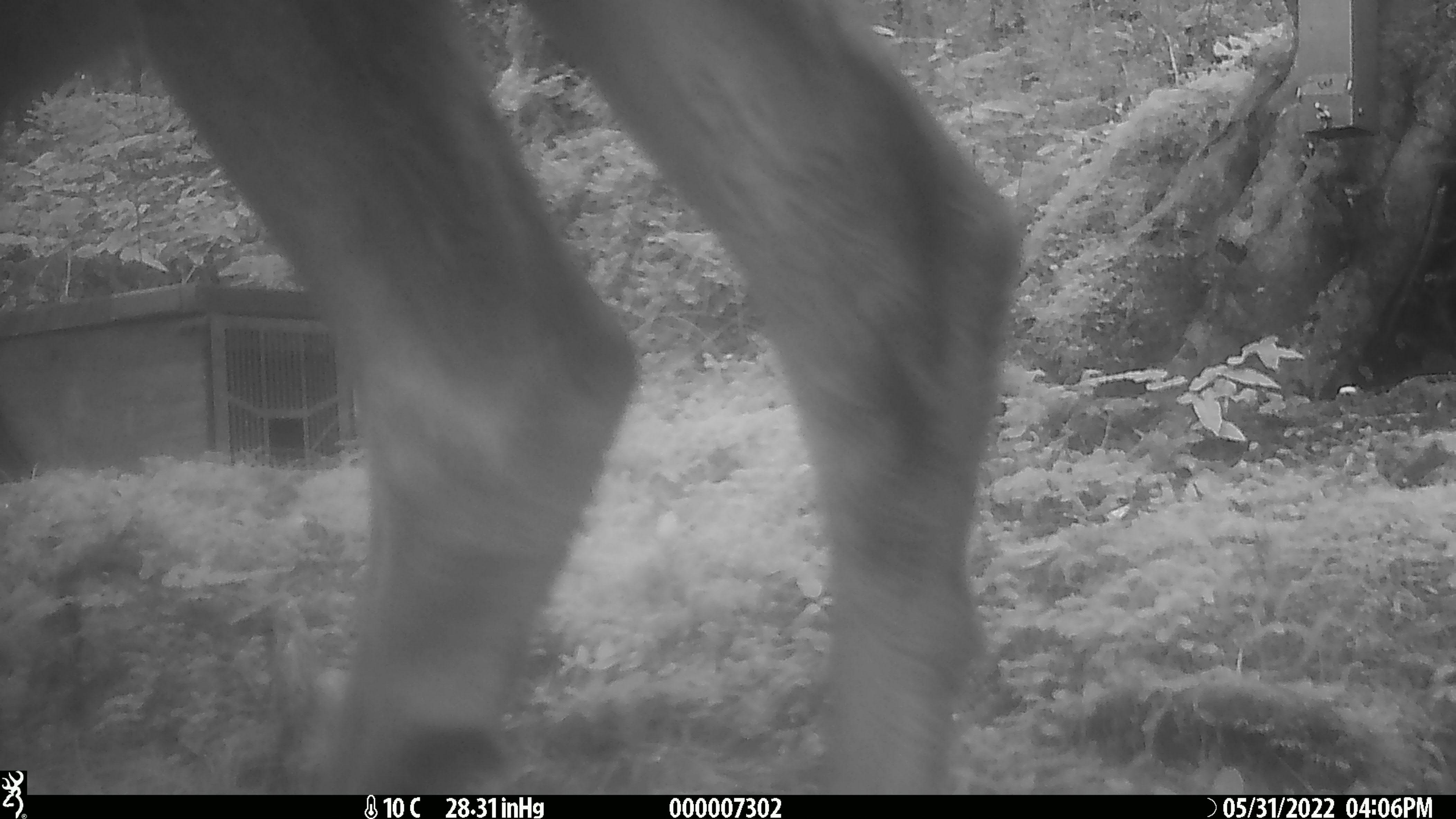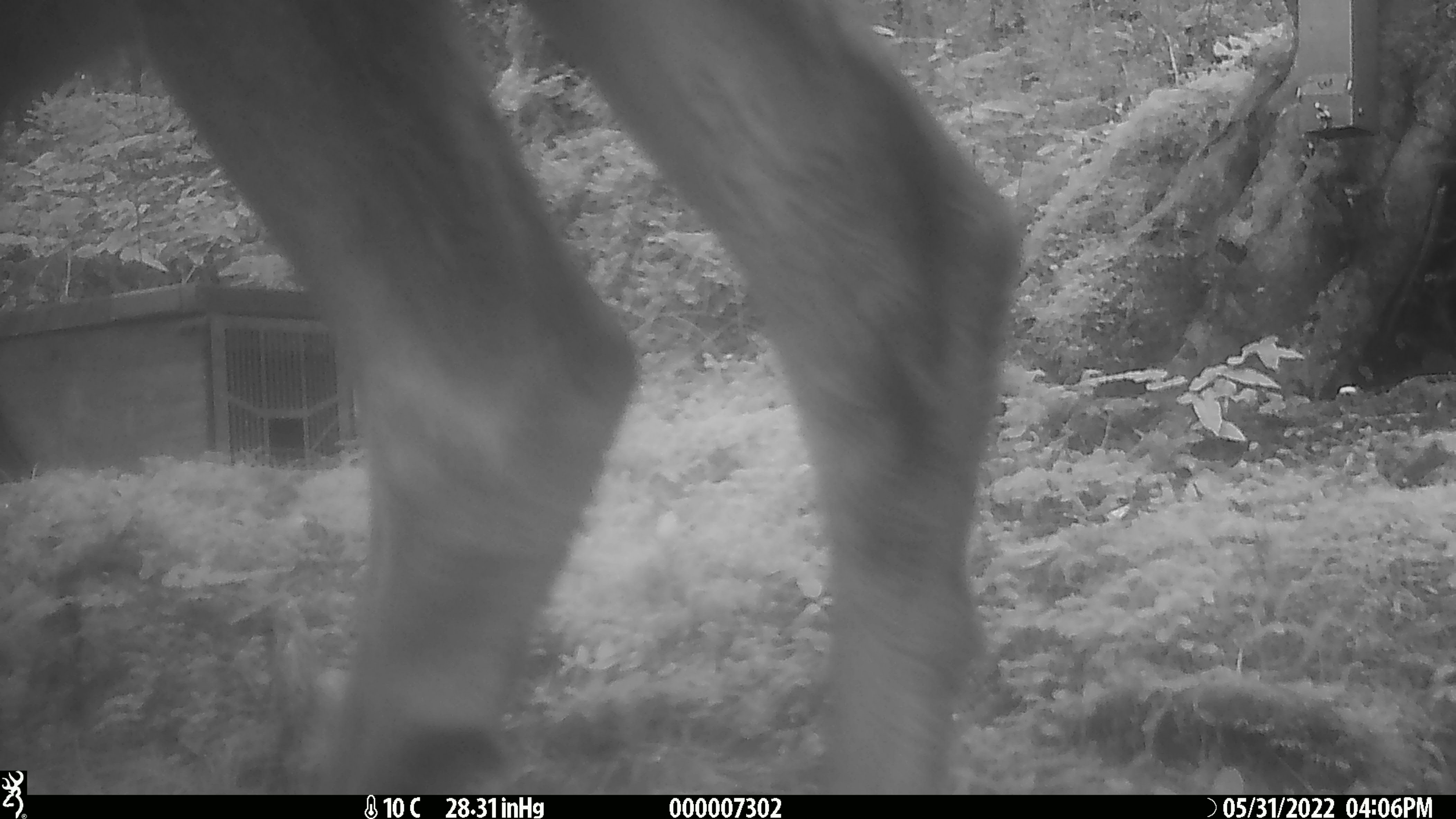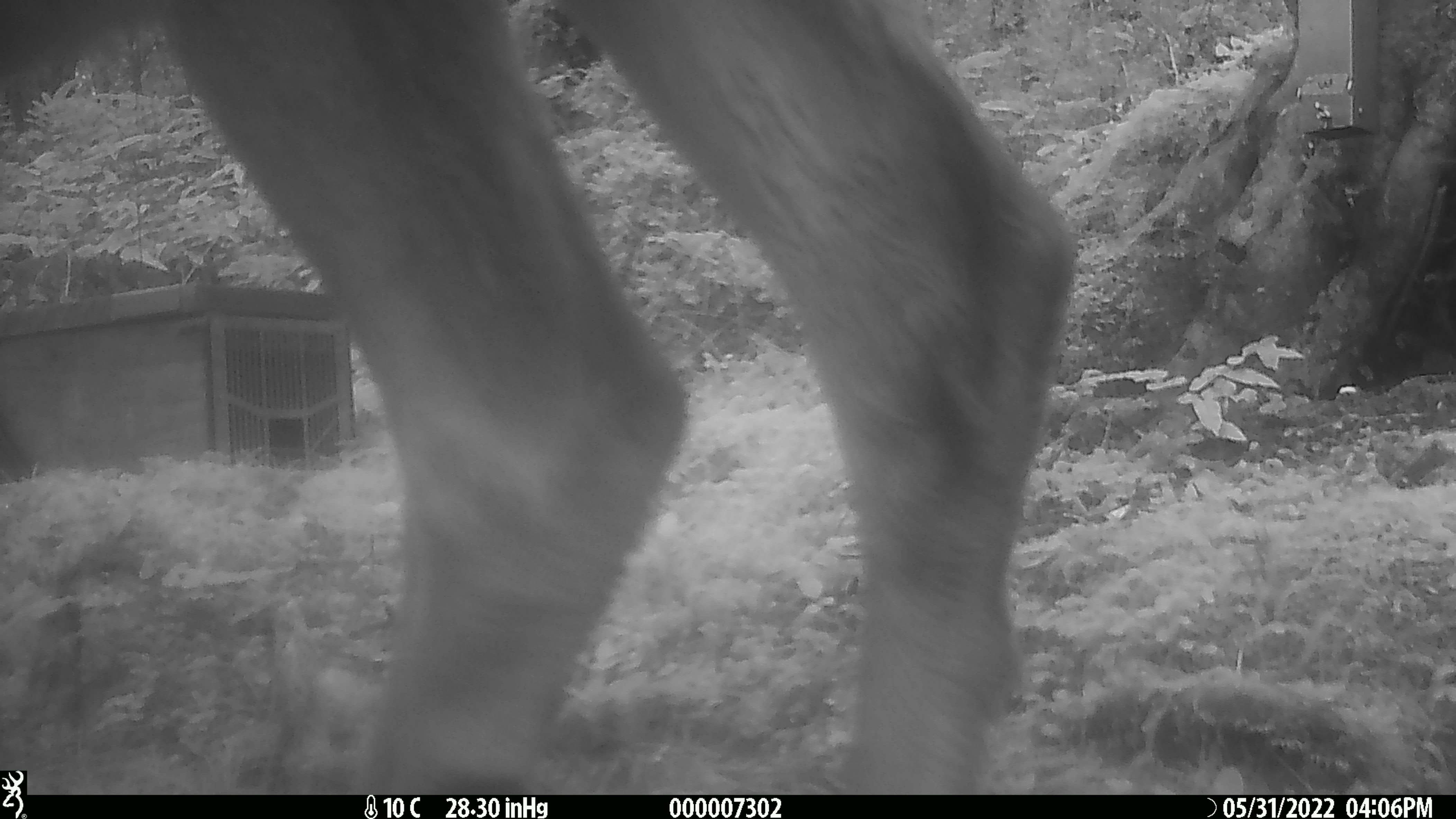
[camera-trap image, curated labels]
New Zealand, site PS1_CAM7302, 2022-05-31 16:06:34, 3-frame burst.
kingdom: Animalia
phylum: Chordata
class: Mammalia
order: Artiodactyla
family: Cervidae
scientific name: Cervidae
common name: deer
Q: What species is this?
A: Deer (Cervidae).